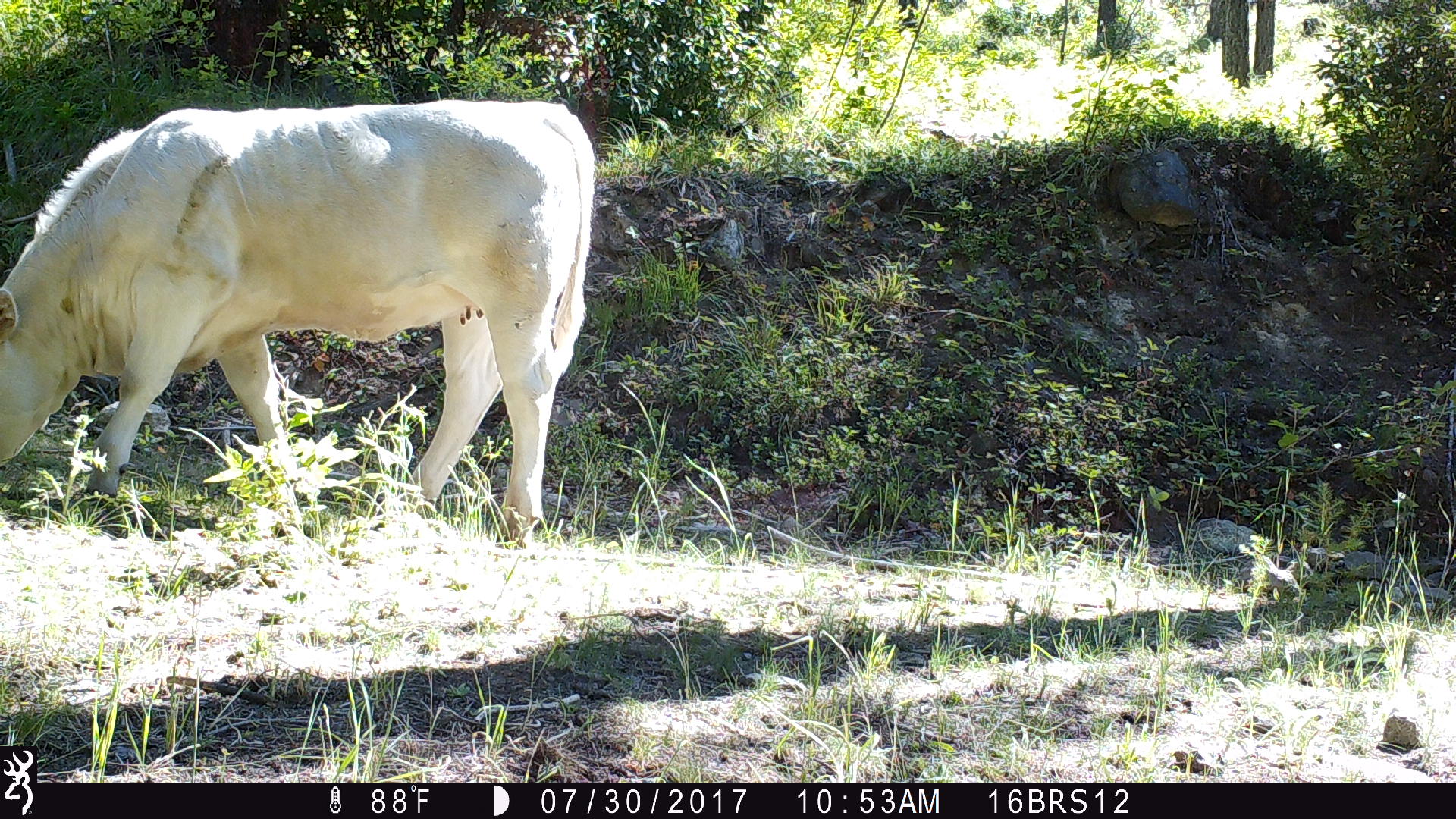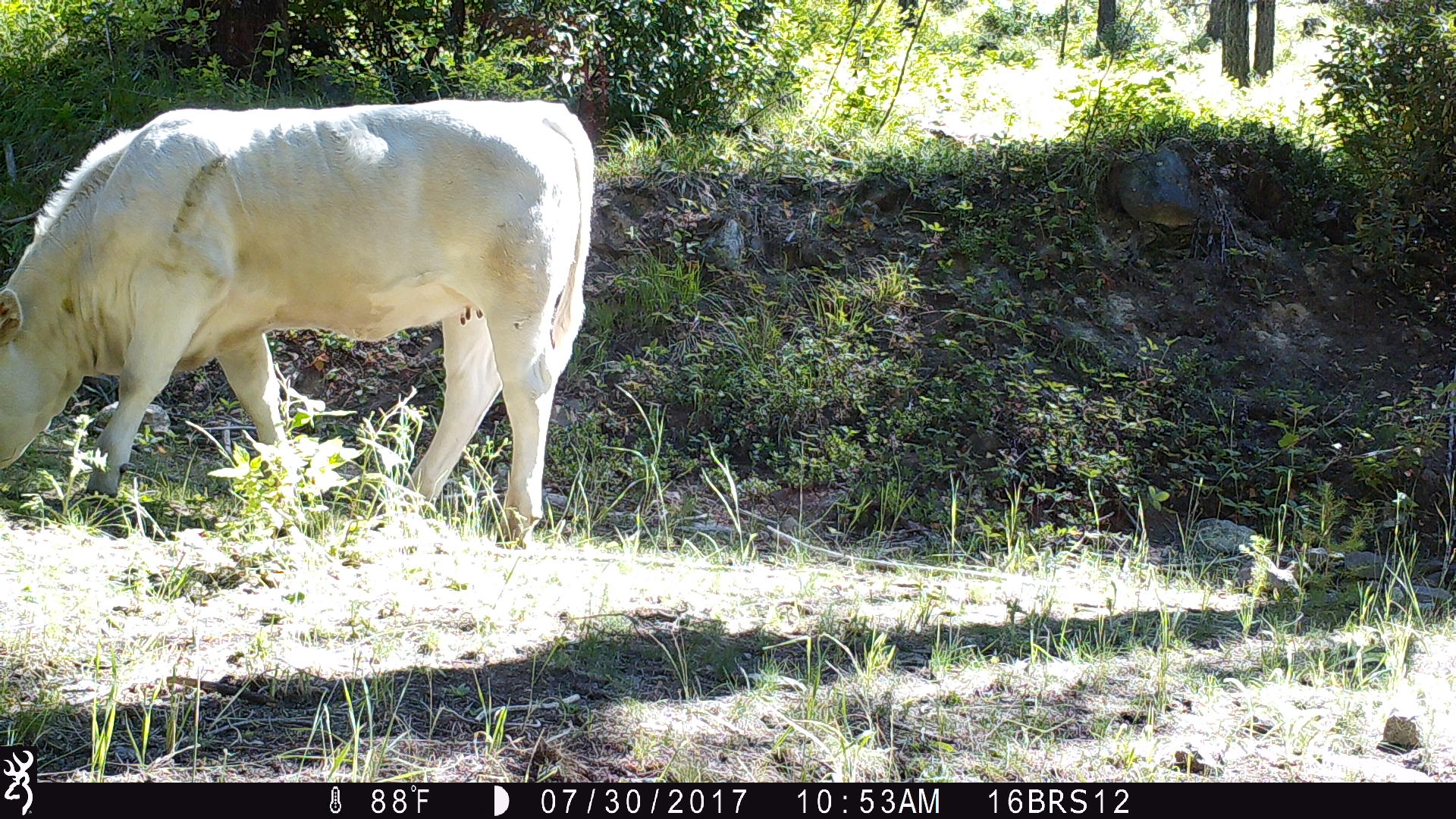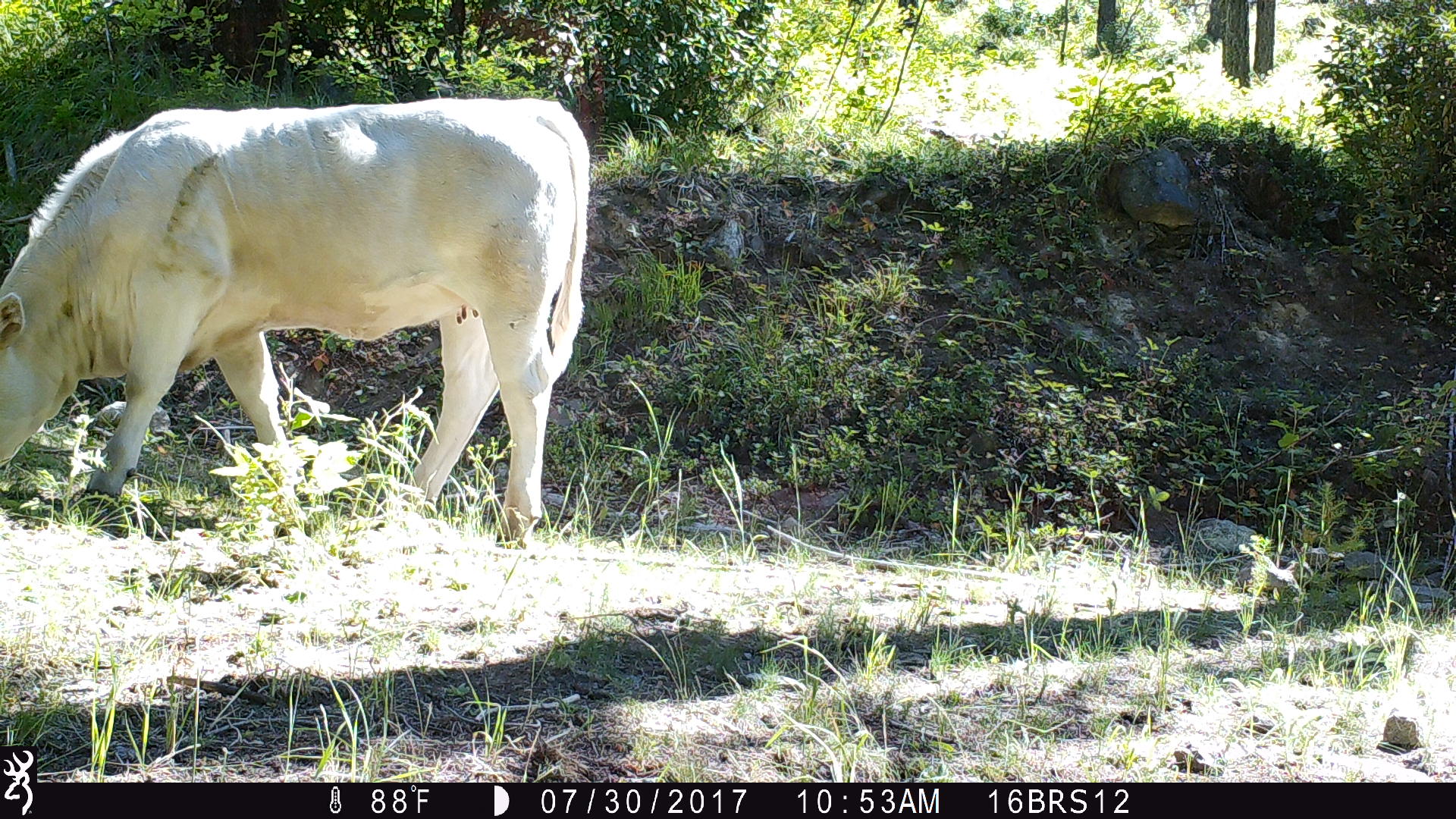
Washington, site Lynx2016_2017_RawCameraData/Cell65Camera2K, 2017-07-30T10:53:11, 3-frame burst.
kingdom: Animalia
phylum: Chordata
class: Mammalia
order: Artiodactyla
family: Bovidae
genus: Bos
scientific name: Bos taurus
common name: domestic cattle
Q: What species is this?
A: Domestic cattle (Bos taurus).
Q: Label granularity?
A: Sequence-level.